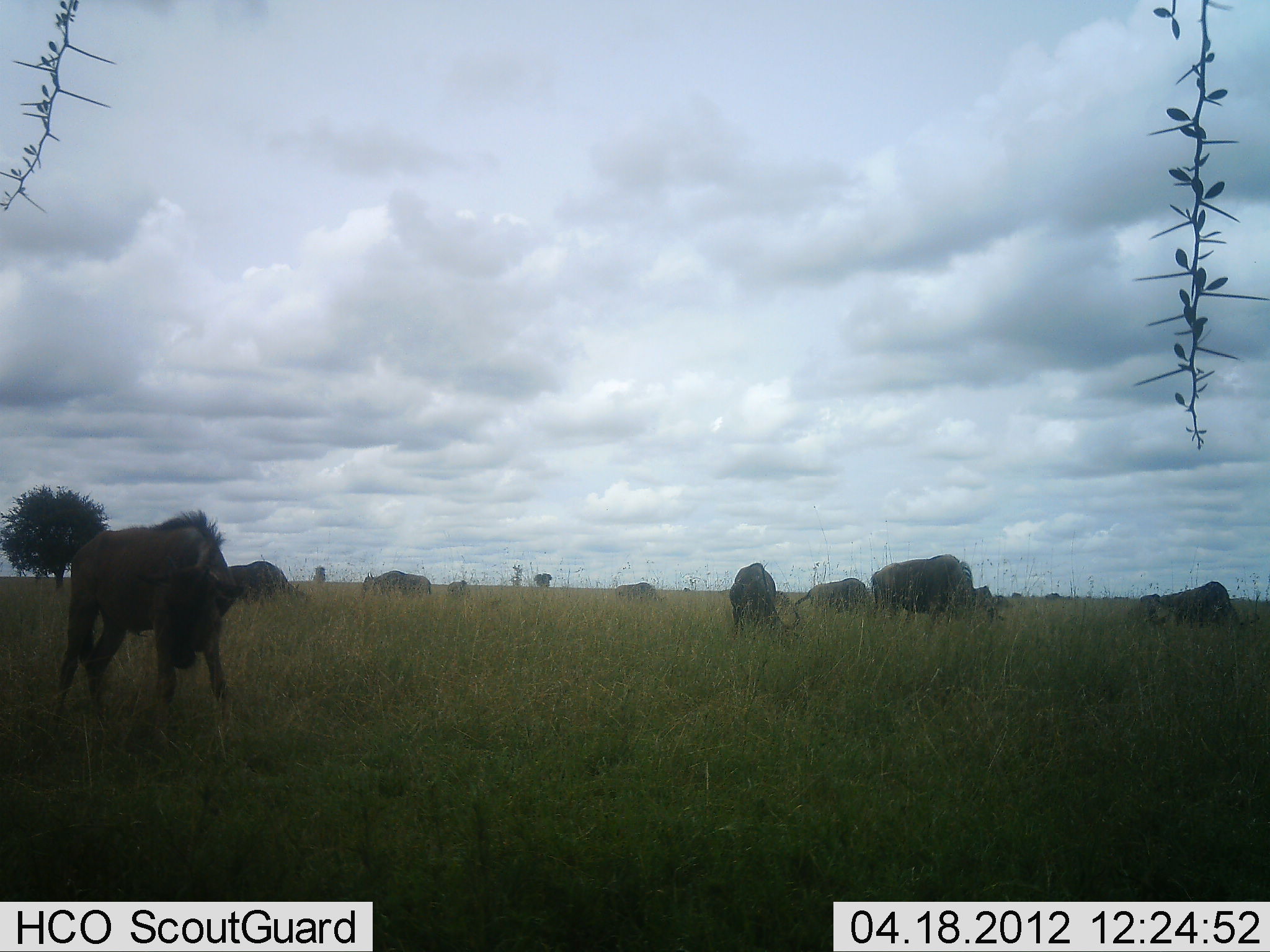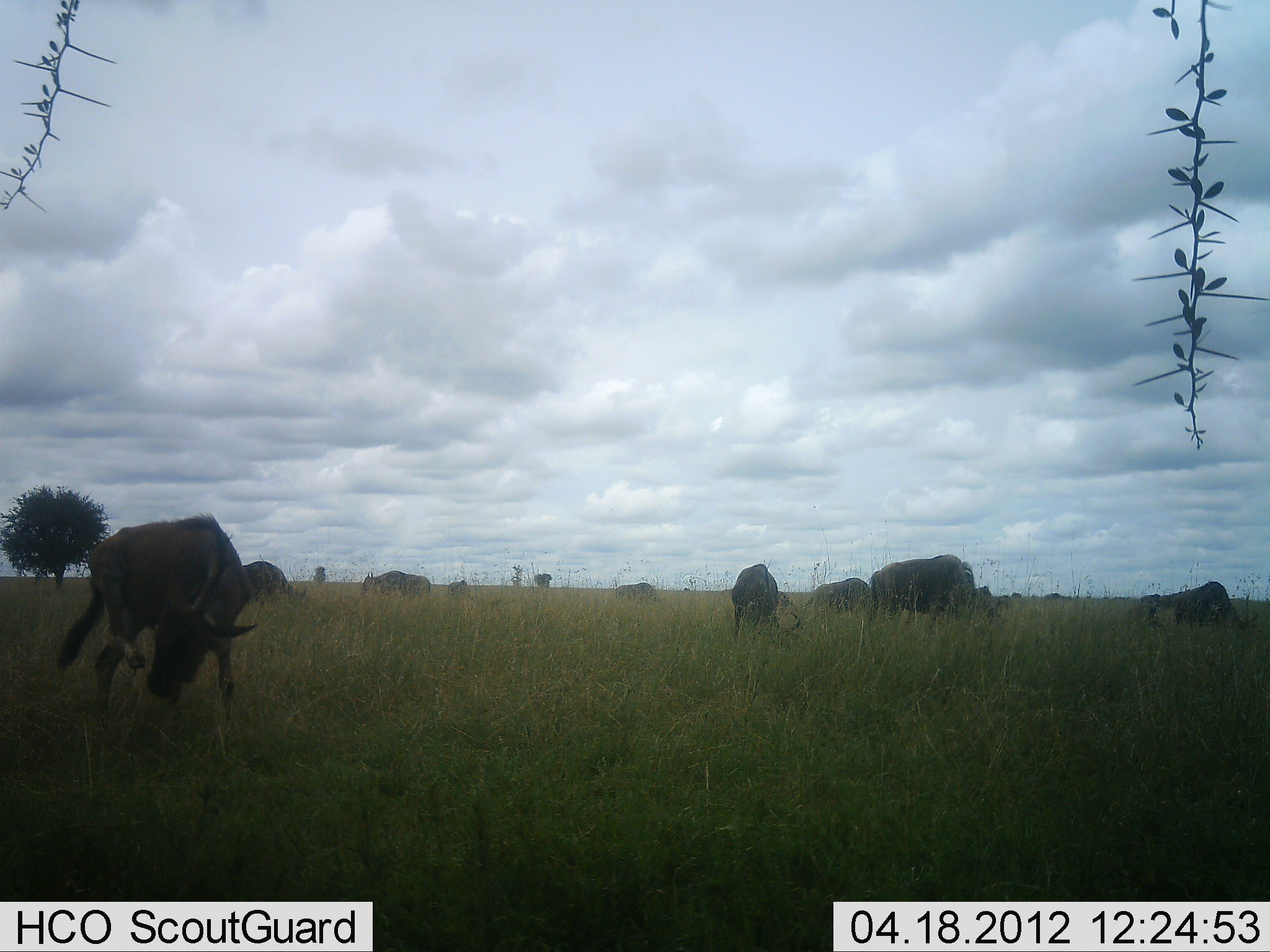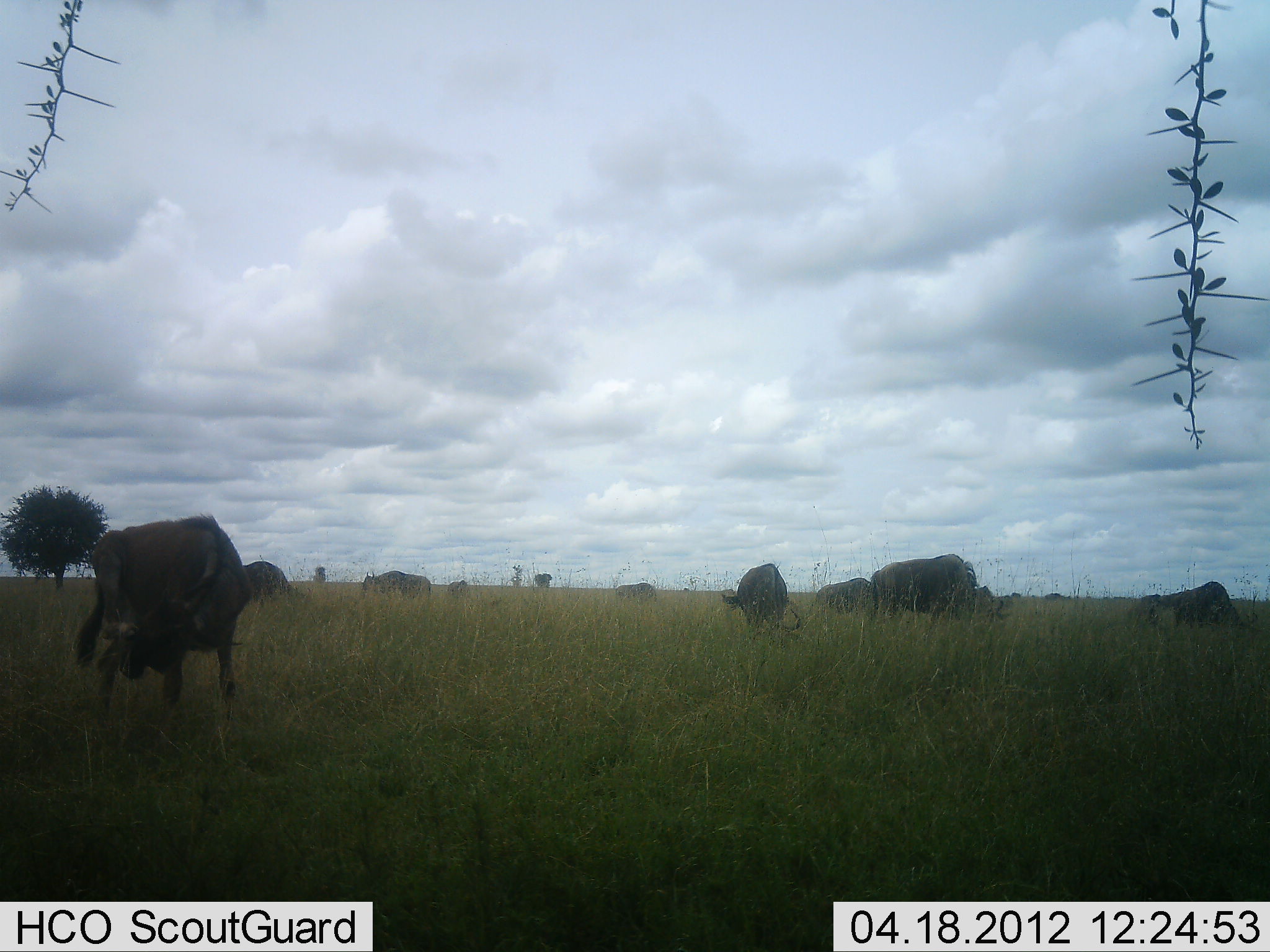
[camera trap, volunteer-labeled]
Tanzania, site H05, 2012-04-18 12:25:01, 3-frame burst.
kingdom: Animalia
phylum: Chordata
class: Mammalia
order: Artiodactyla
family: Bovidae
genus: Connochaetes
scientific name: Connochaetes taurinus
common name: blue wildebeest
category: wildebeest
Wildebeest (blue wildebeest) (Connochaetes taurinus), count 9. Behavior (volunteer vote fractions): standing 50%, resting 14%, moving 29%, interacting 0%. Young present (vote fraction): 0%. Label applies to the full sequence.